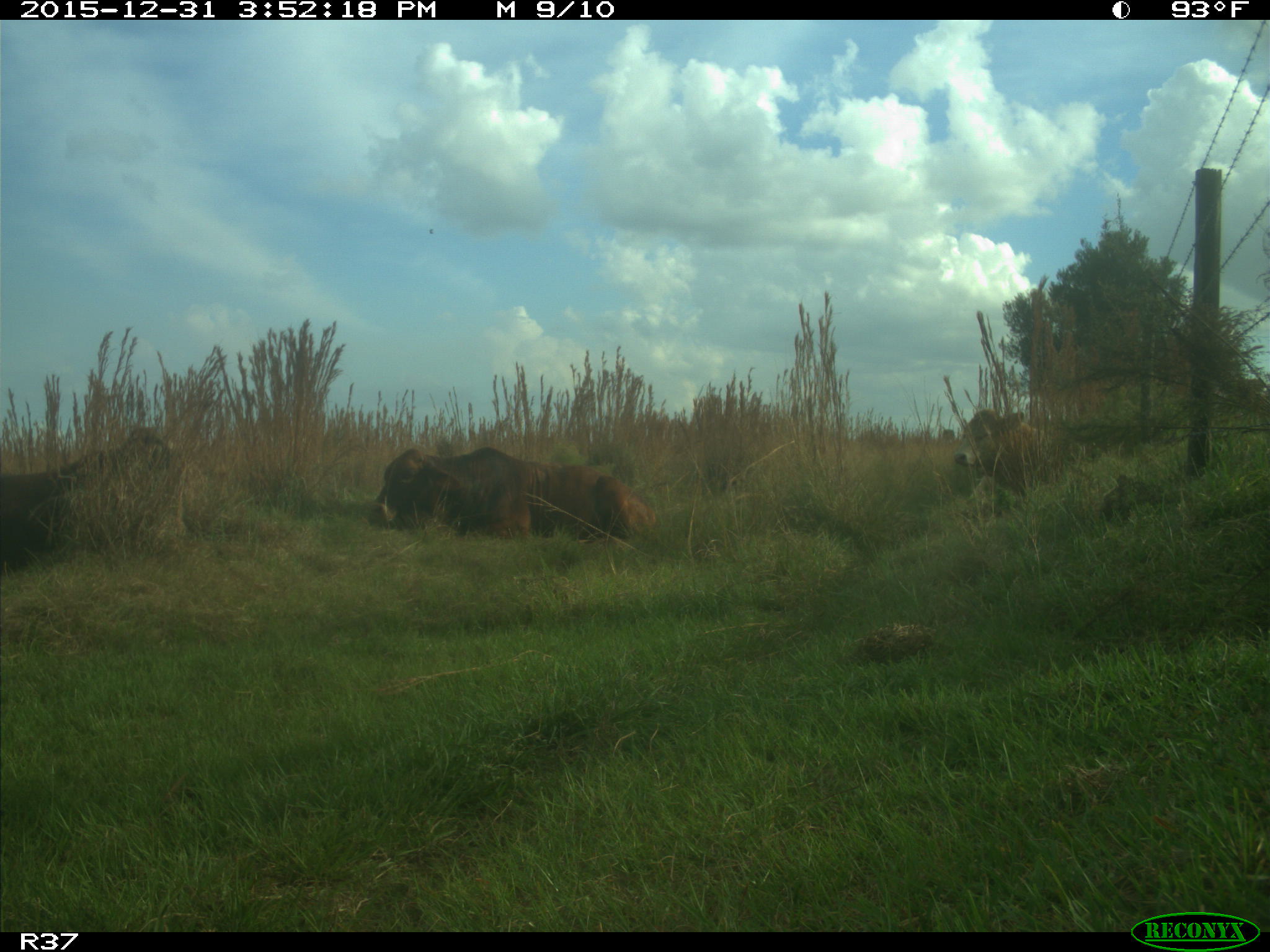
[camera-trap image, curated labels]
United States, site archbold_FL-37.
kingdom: Animalia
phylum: Chordata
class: Mammalia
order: Artiodactyla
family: Bovidae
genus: Bos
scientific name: Bos taurus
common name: domestic cow